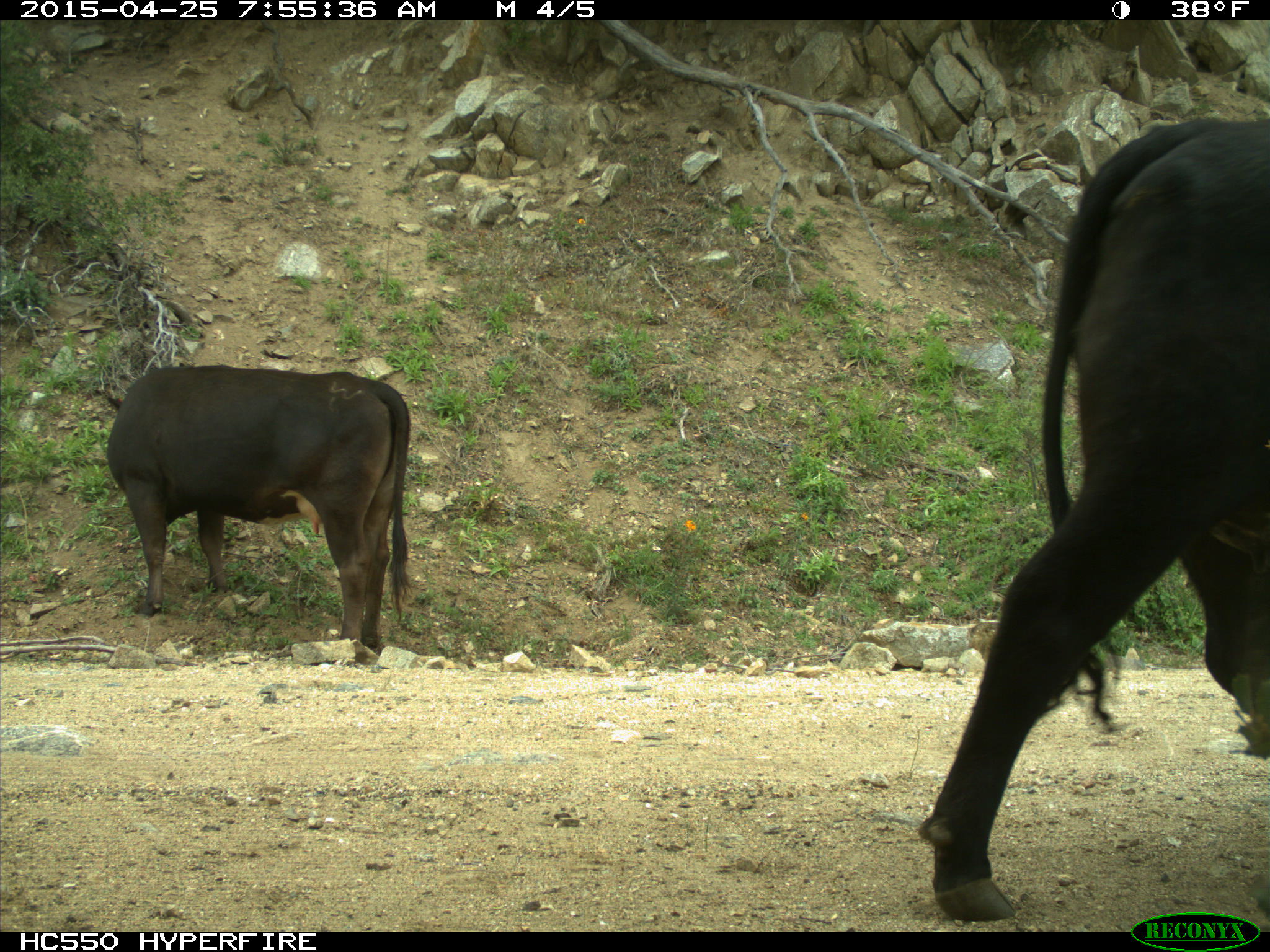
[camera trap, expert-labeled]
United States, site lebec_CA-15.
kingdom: Animalia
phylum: Chordata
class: Mammalia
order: Artiodactyla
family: Bovidae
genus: Bos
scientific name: Bos taurus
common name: domestic cow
Bos taurus (domestic cow).